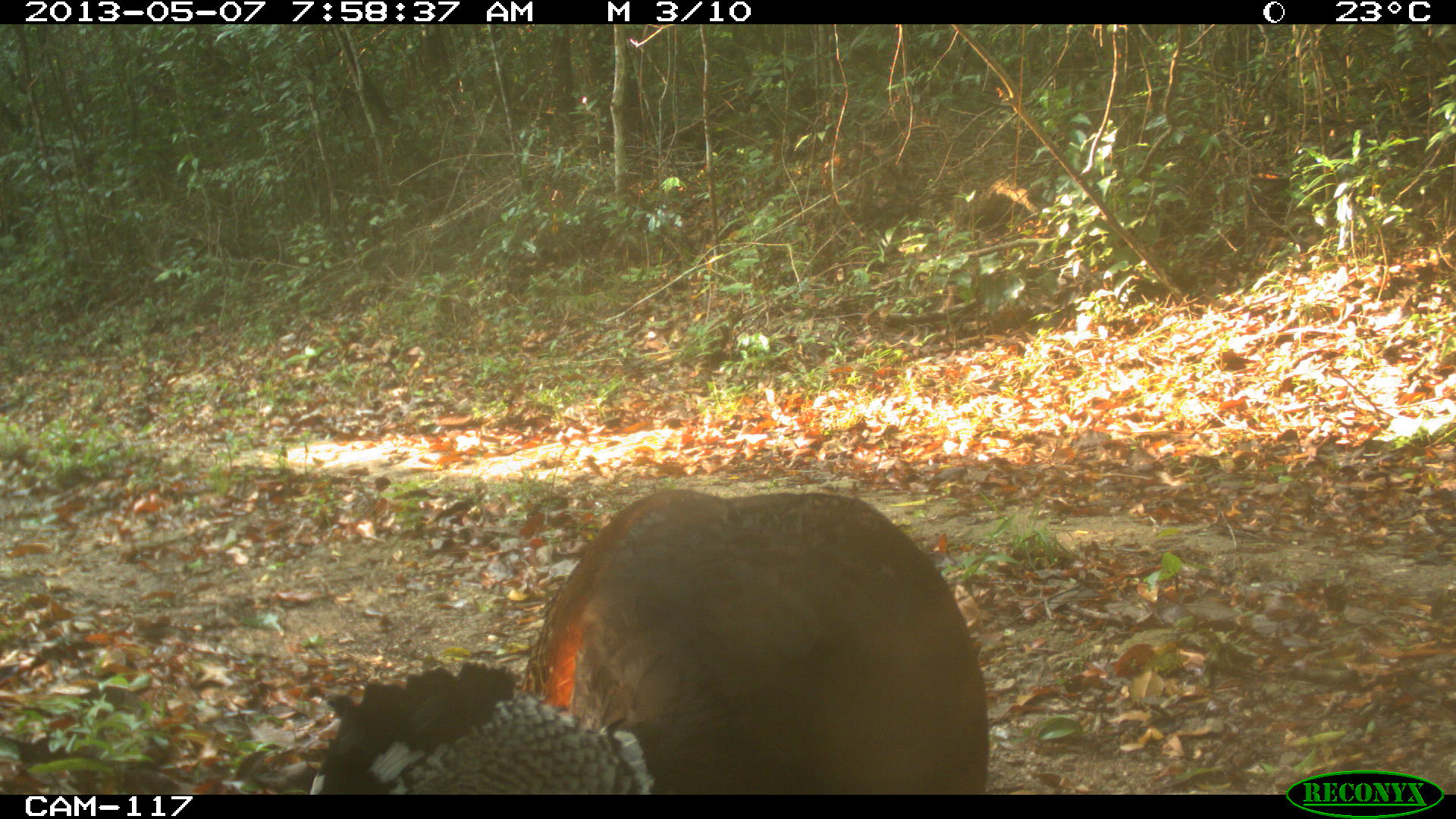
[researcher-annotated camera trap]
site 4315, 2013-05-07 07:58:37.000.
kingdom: Animalia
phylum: Chordata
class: Aves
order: Galliformes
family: Cracidae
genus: Crax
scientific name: Crax rubra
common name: great curassow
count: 1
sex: female